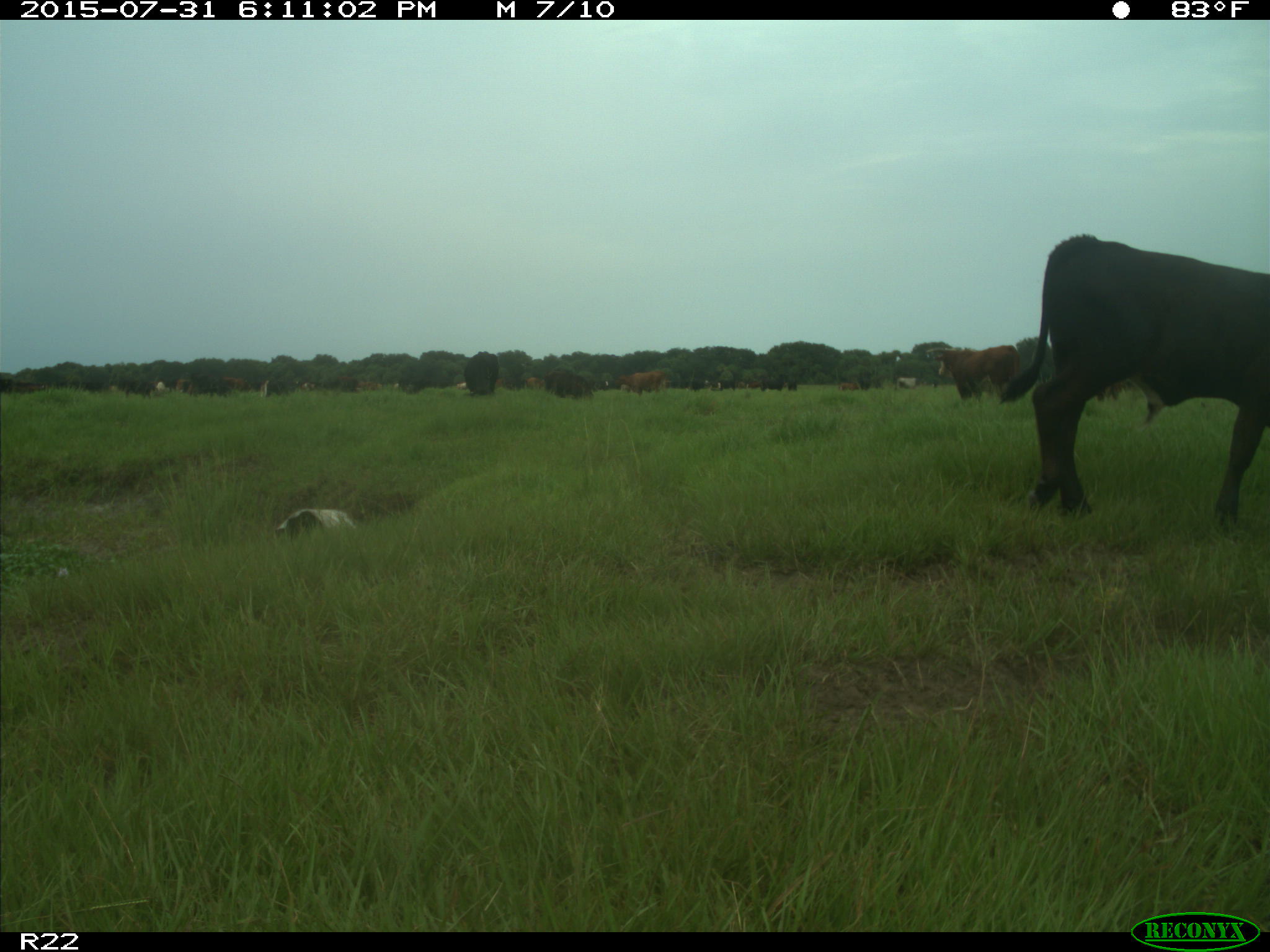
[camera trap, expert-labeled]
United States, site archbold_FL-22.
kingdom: Animalia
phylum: Chordata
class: Mammalia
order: Artiodactyla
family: Bovidae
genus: Bos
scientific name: Bos taurus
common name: domestic cow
Bos taurus (domestic cow).